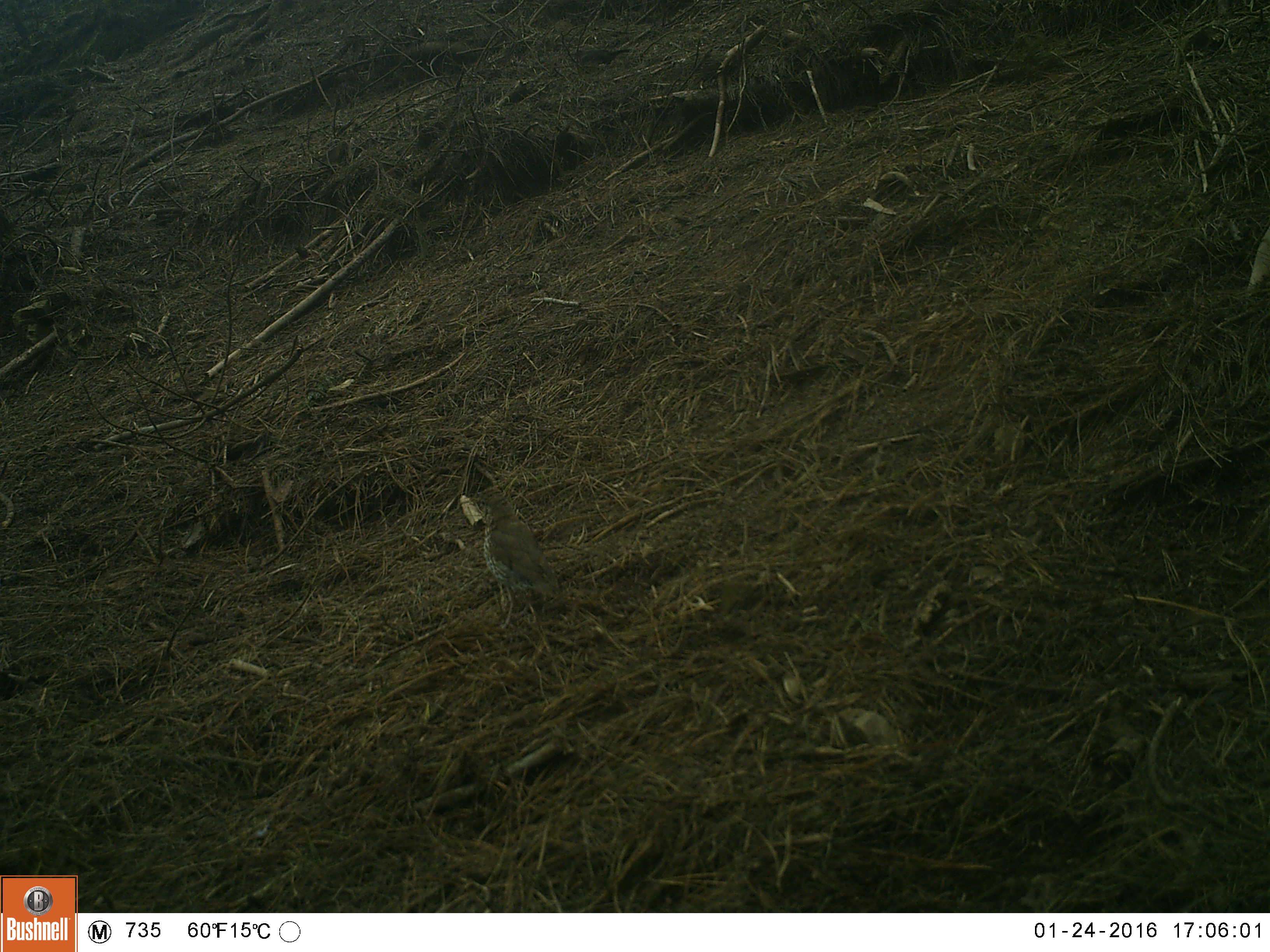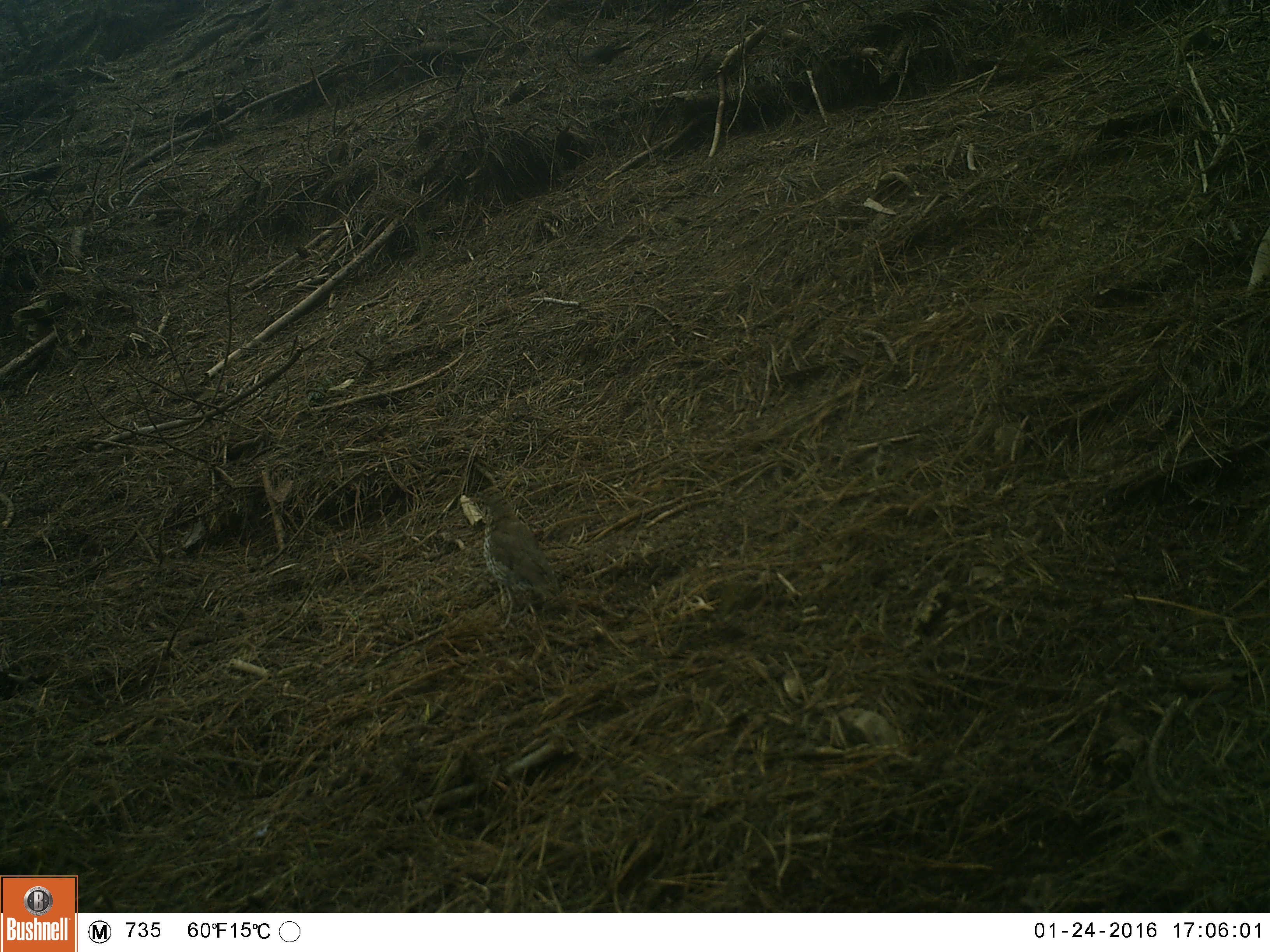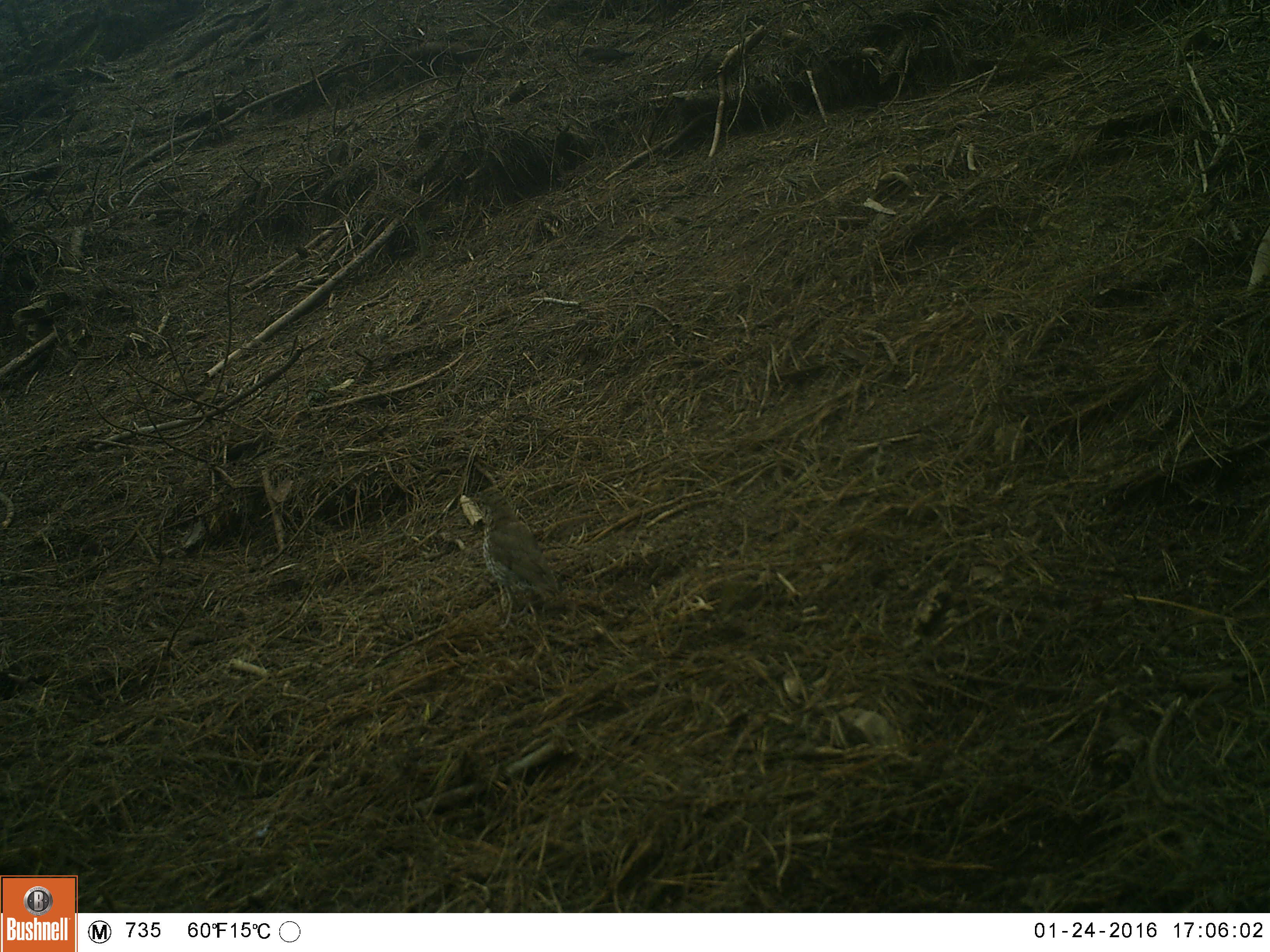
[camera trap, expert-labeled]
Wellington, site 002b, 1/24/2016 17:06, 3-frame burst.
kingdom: Animalia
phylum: Chordata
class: Aves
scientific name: Aves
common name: bird